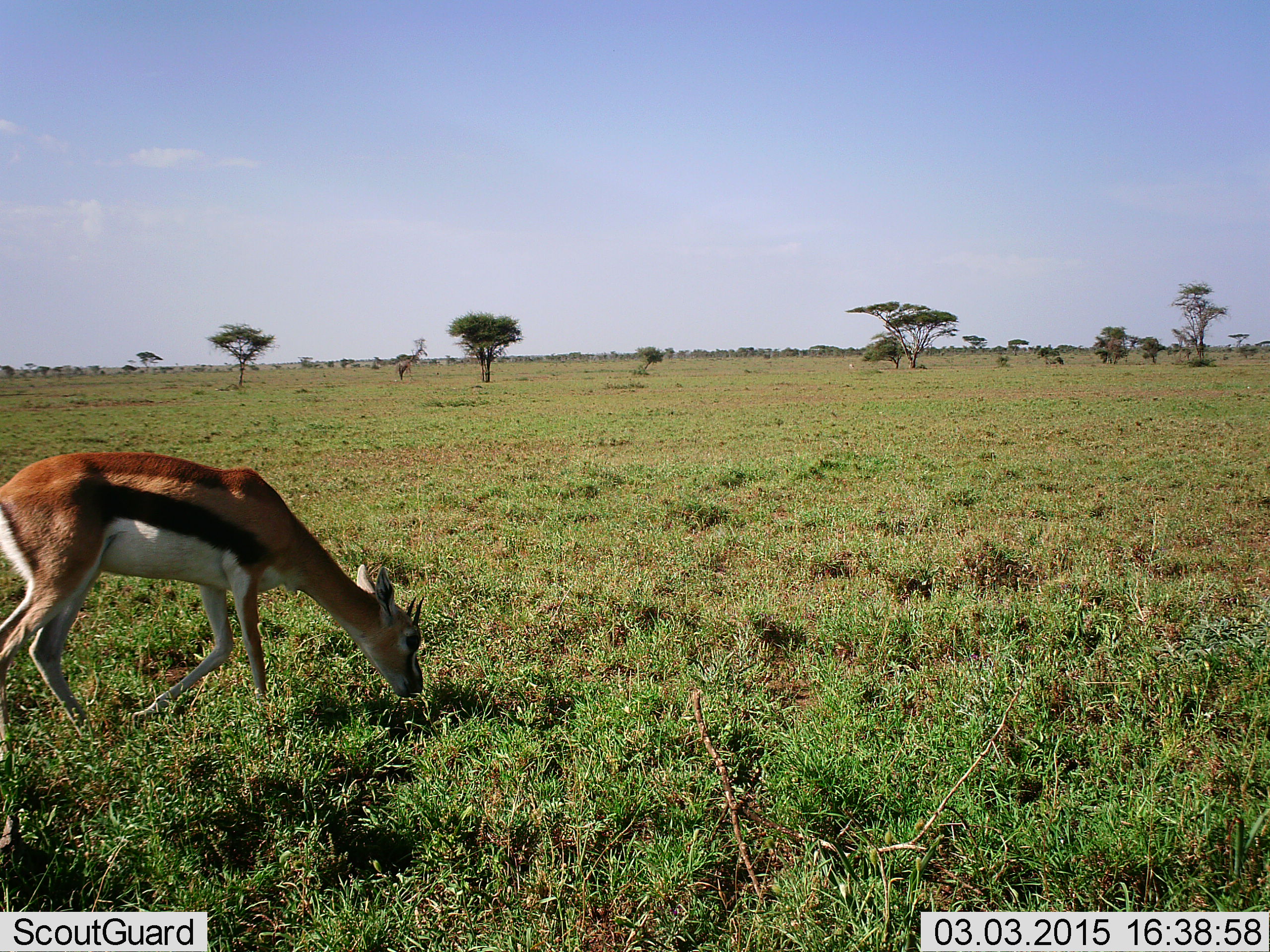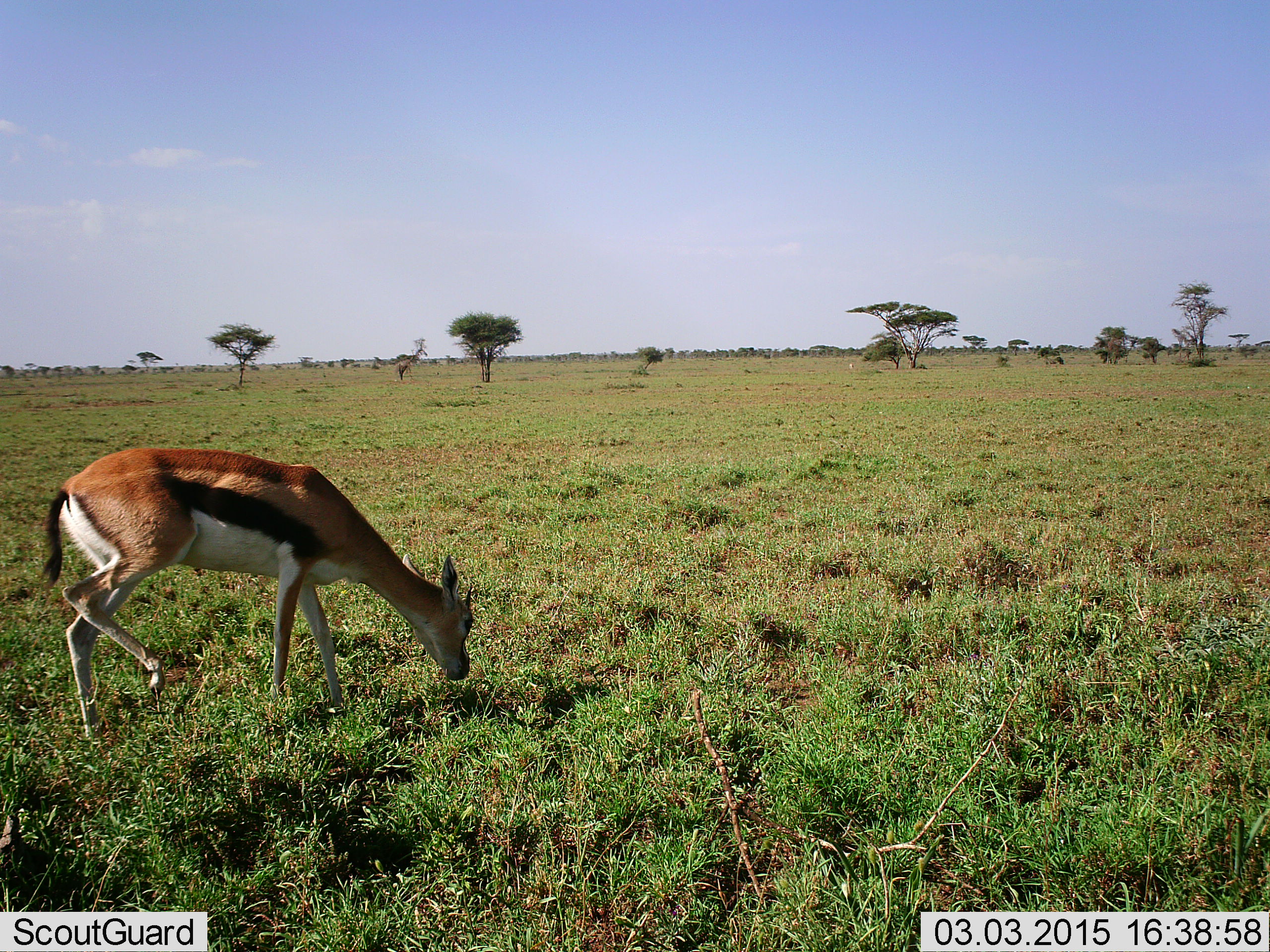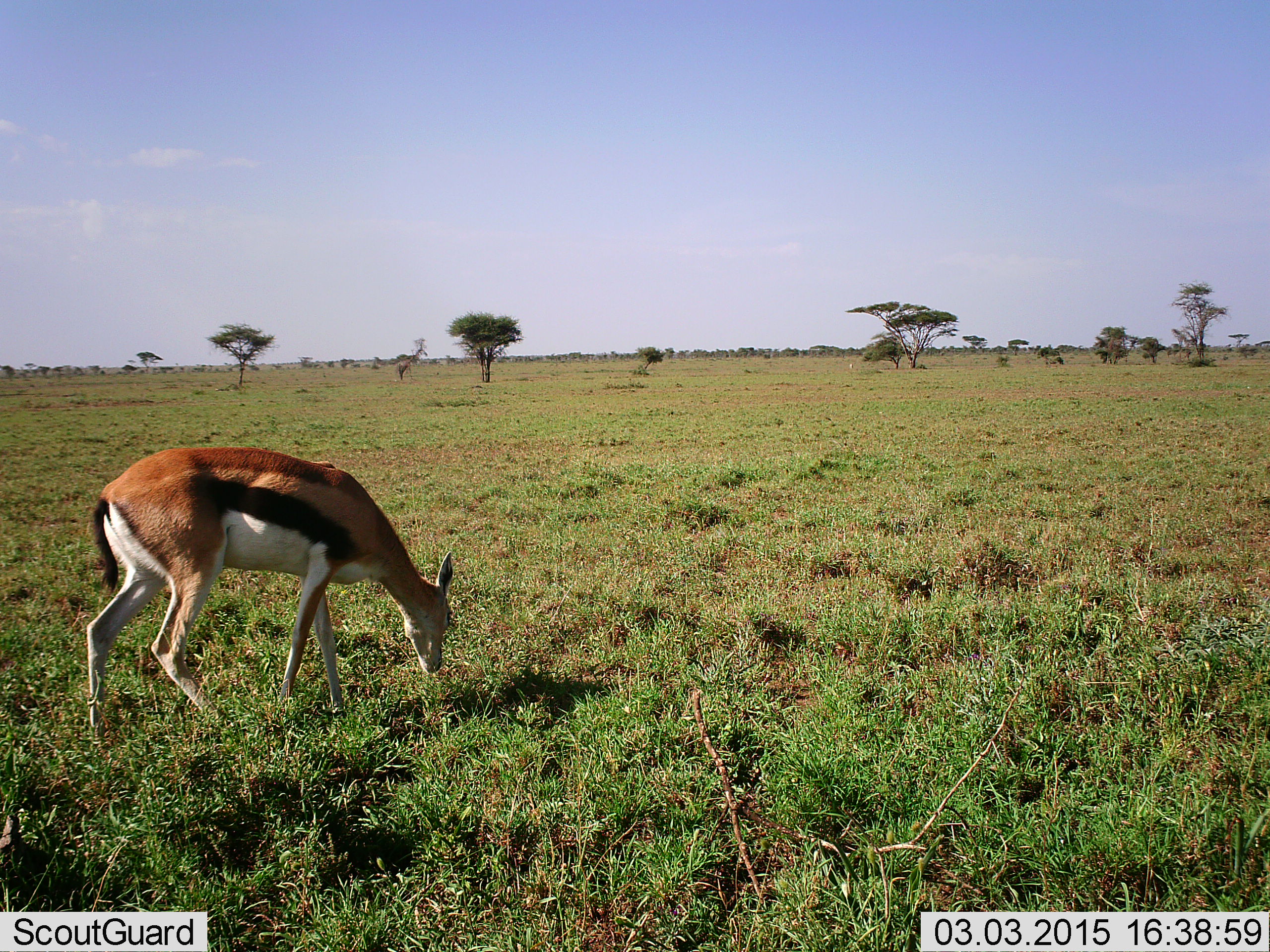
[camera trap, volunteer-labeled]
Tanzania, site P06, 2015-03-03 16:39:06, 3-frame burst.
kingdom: Animalia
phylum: Chordata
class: Mammalia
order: Artiodactyla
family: Bovidae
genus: Eudorcas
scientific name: Eudorcas thomsonii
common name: thomson's gazelle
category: gazellethomsons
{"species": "gazellethomsons (thomson's gazelle) (Eudorcas thomsonii)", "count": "1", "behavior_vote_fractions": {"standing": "10%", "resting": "0%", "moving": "30%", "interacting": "0%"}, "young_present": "0%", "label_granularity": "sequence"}